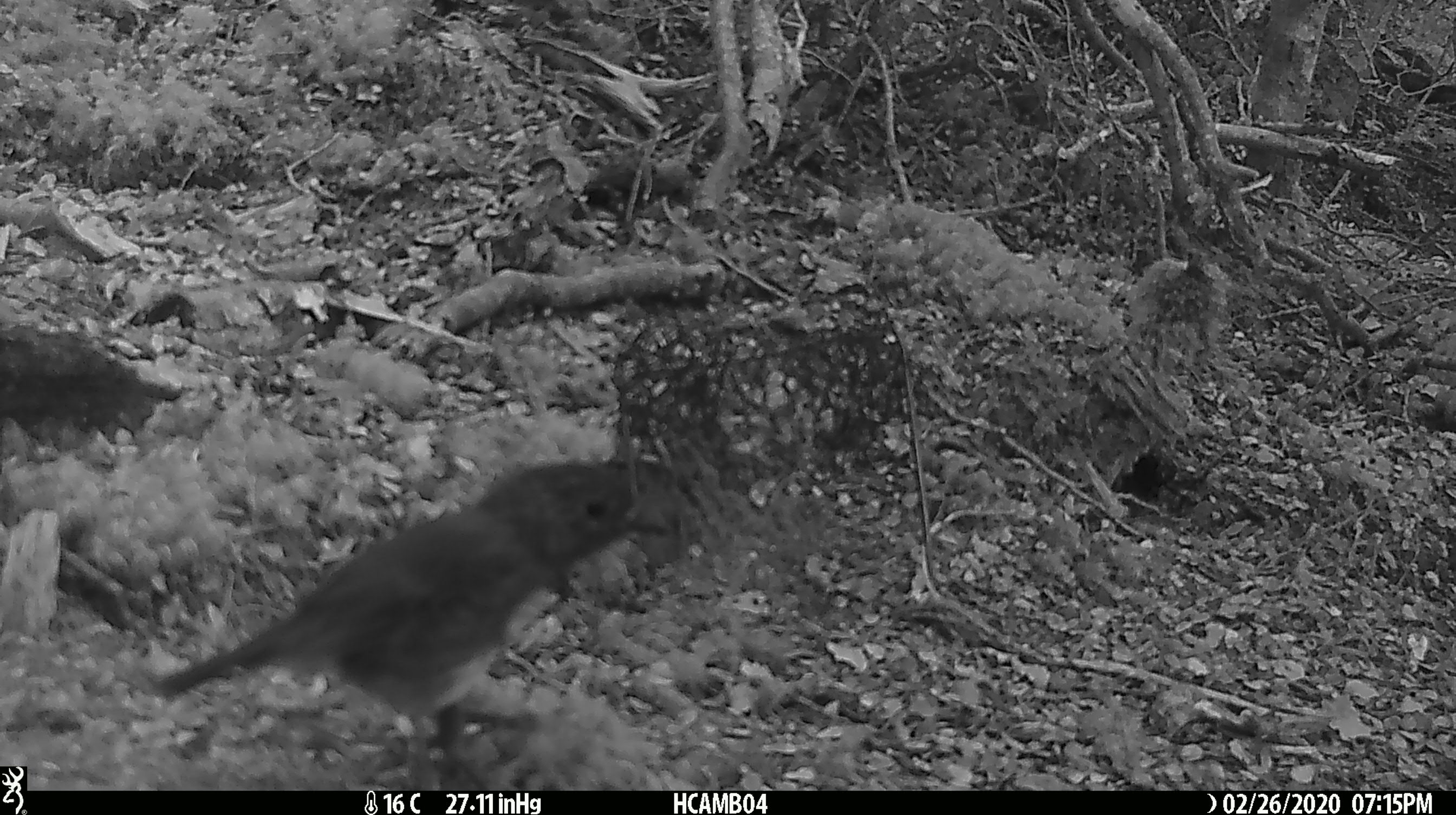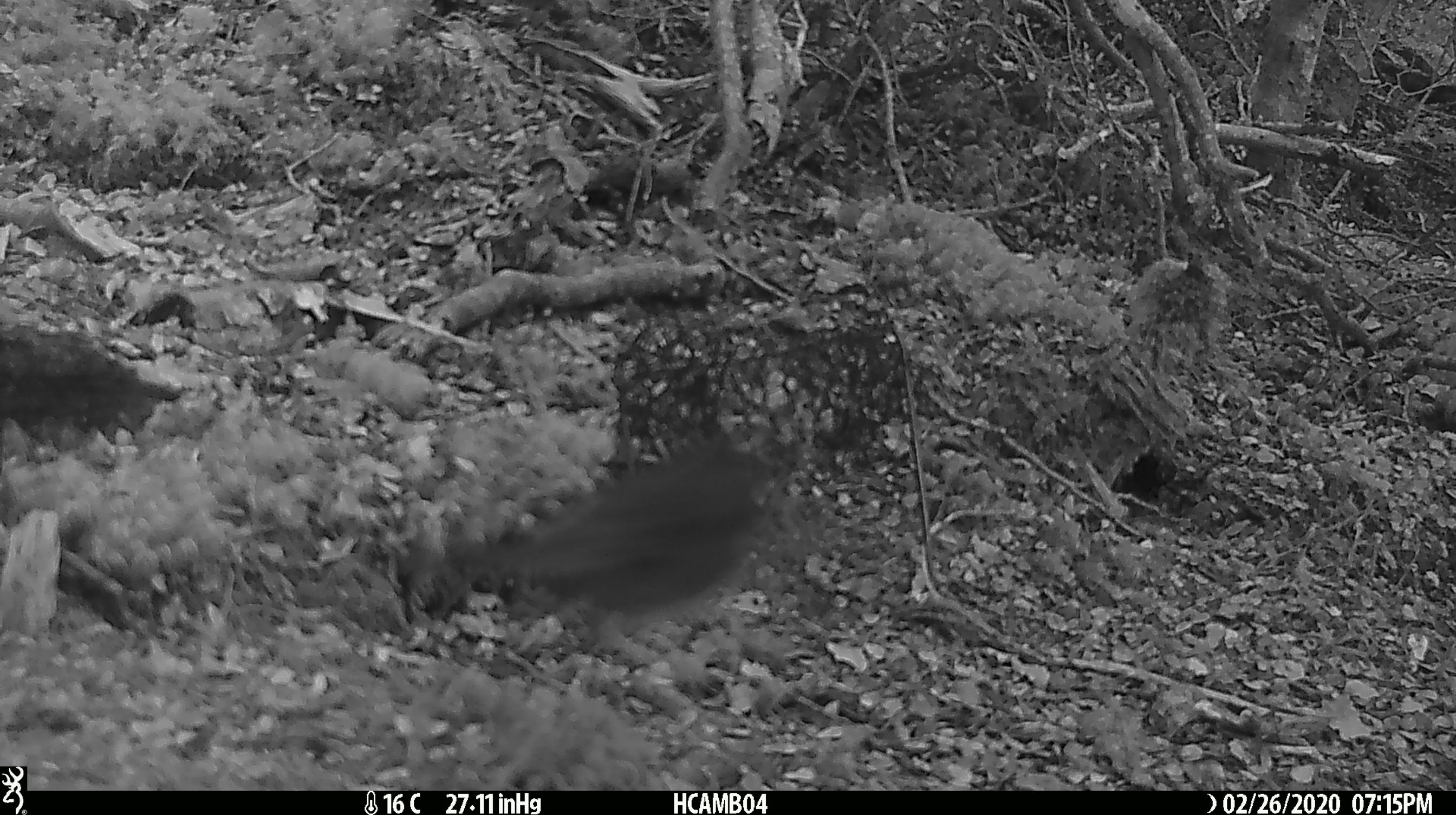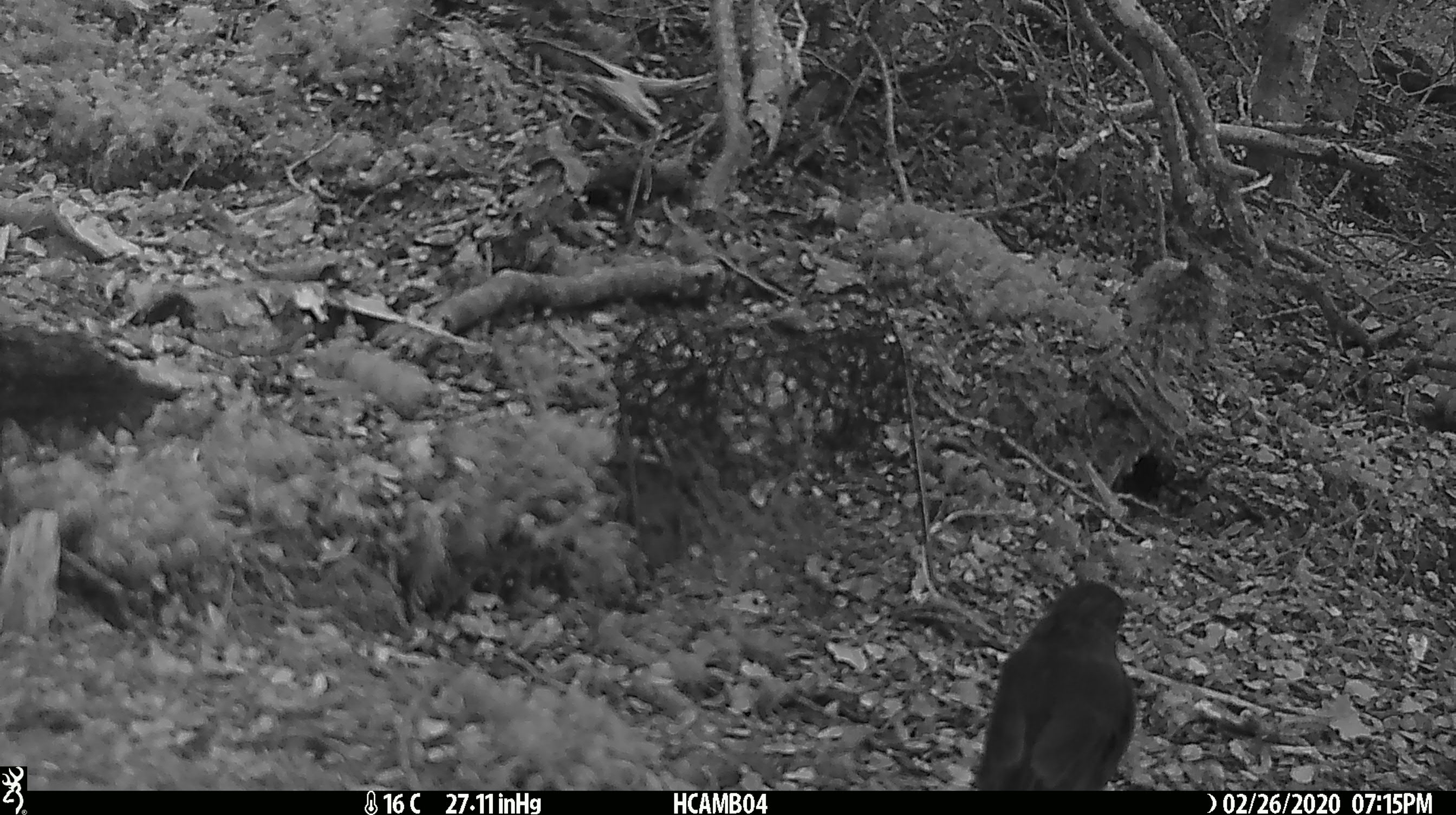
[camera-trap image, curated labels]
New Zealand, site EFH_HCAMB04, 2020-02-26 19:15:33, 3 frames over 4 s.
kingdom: Animalia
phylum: Chordata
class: Aves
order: Passeriformes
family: Petroicidae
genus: Petroica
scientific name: Petroica australis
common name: new zealand robin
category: robin